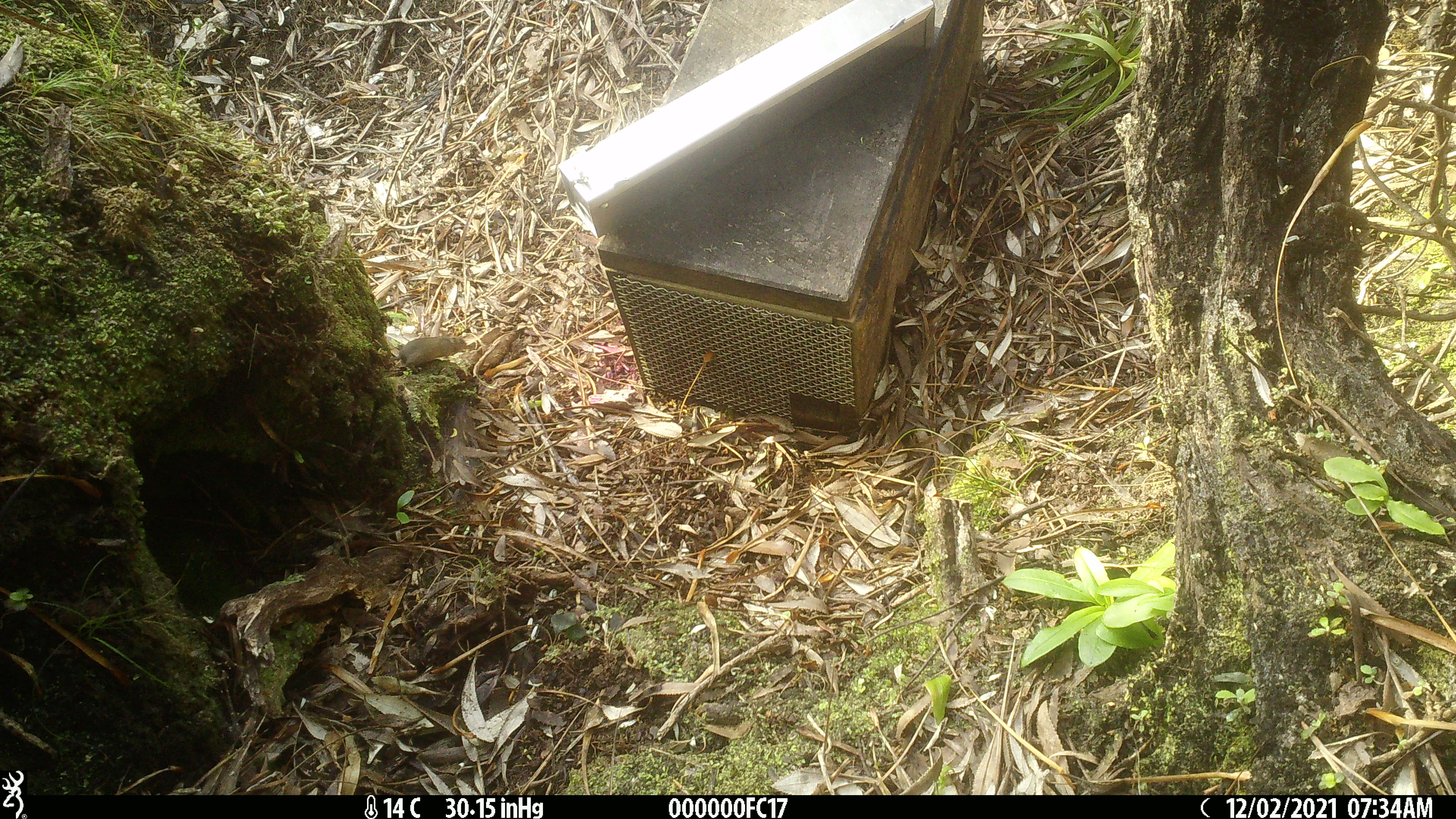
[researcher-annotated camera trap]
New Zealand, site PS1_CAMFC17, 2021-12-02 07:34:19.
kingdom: Animalia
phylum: Chordata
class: Mammalia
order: Rodentia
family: Muridae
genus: Mus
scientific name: Mus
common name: mouse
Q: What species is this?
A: Mouse (Mus).